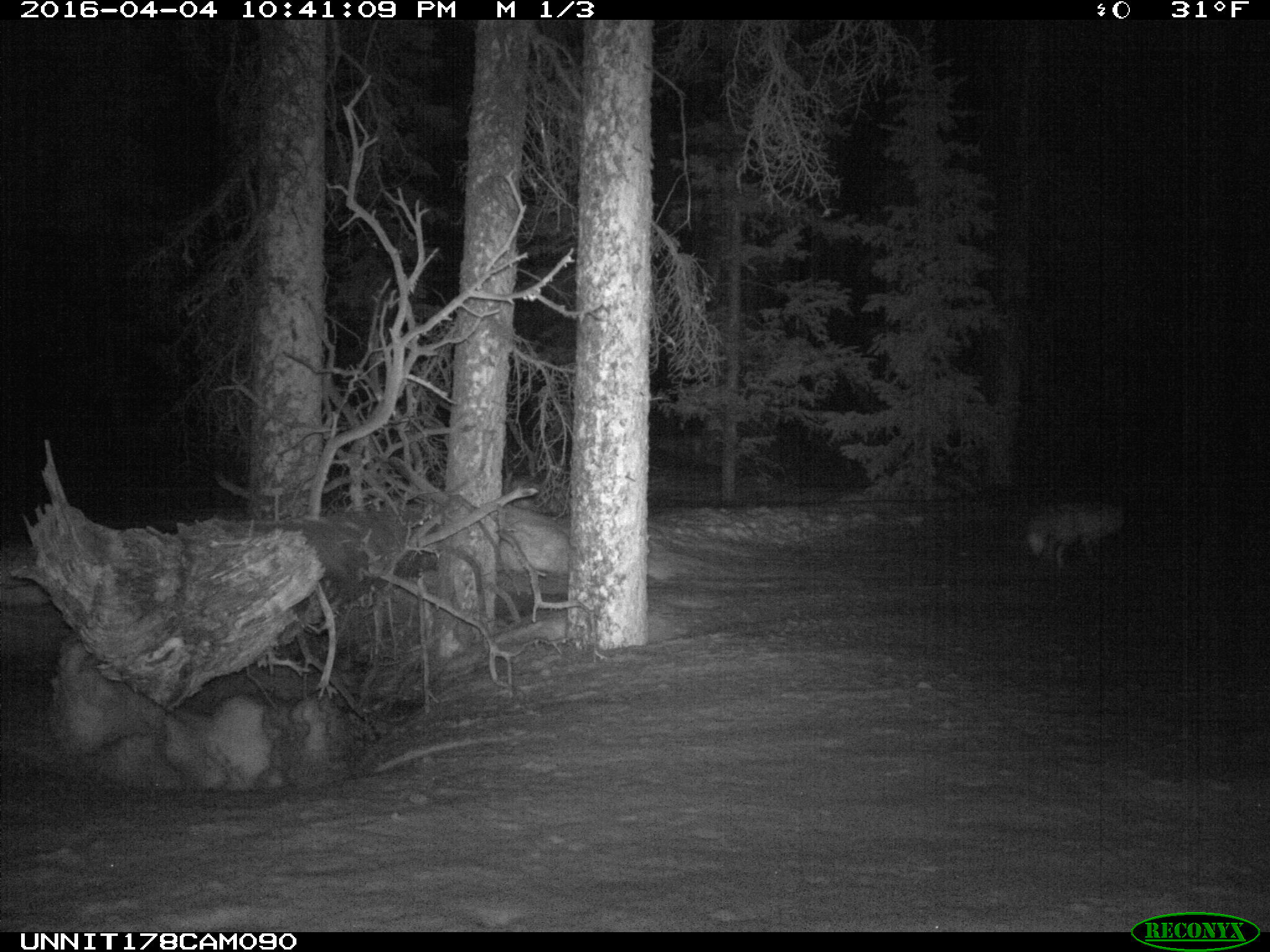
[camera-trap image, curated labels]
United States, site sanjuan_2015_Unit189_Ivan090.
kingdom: Animalia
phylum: Chordata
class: Mammalia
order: Carnivora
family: Canidae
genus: Vulpes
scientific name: Vulpes vulpes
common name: red fox